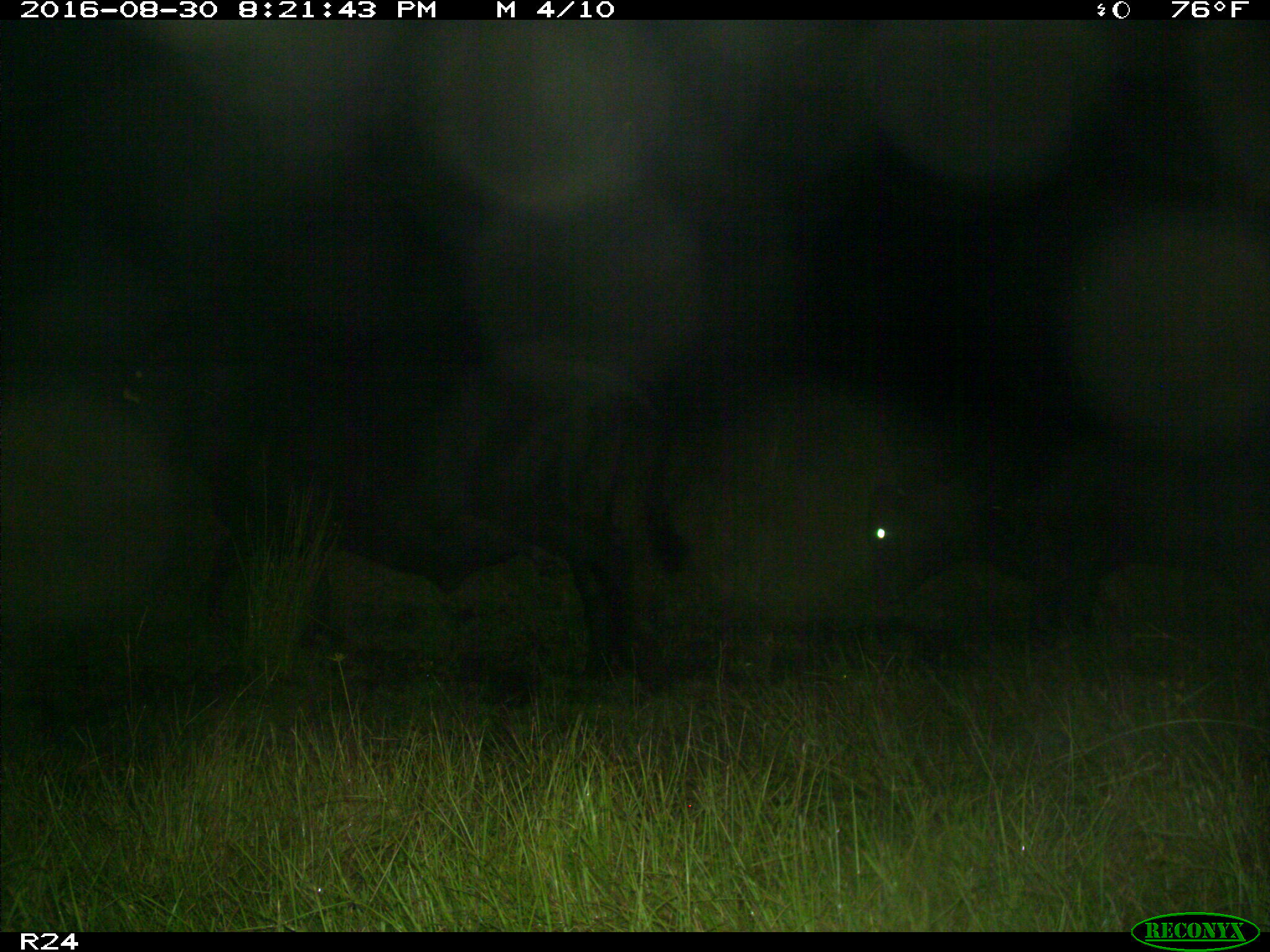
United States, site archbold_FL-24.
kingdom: Animalia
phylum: Chordata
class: Mammalia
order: Artiodactyla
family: Bovidae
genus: Bos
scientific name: Bos taurus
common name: domestic cow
Bos taurus (domestic cow).